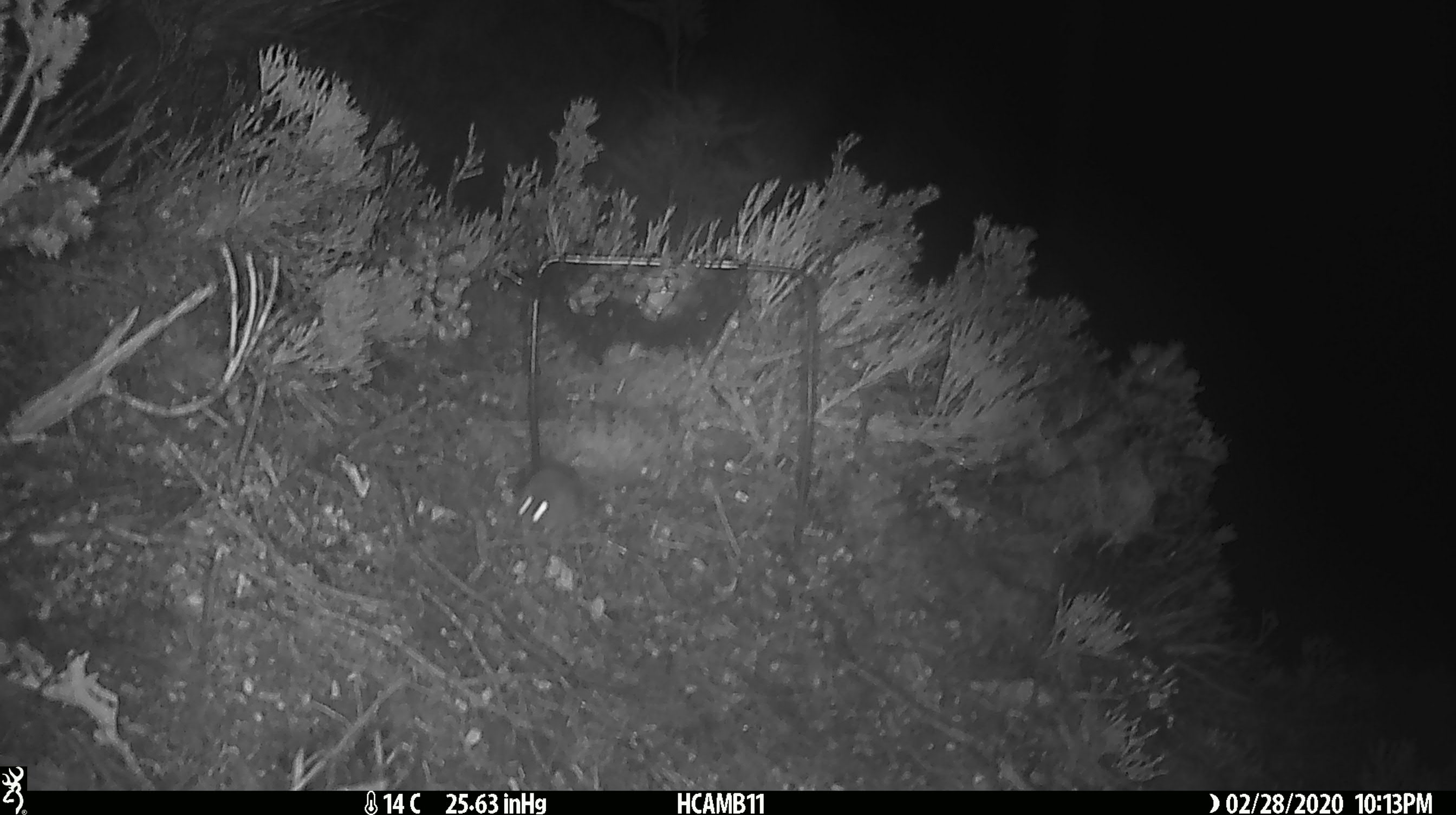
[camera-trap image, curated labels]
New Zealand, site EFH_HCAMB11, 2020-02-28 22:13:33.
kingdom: Animalia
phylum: Chordata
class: Mammalia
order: Rodentia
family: Muridae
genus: Mus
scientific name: Mus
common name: mouse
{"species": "mouse (Mus)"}